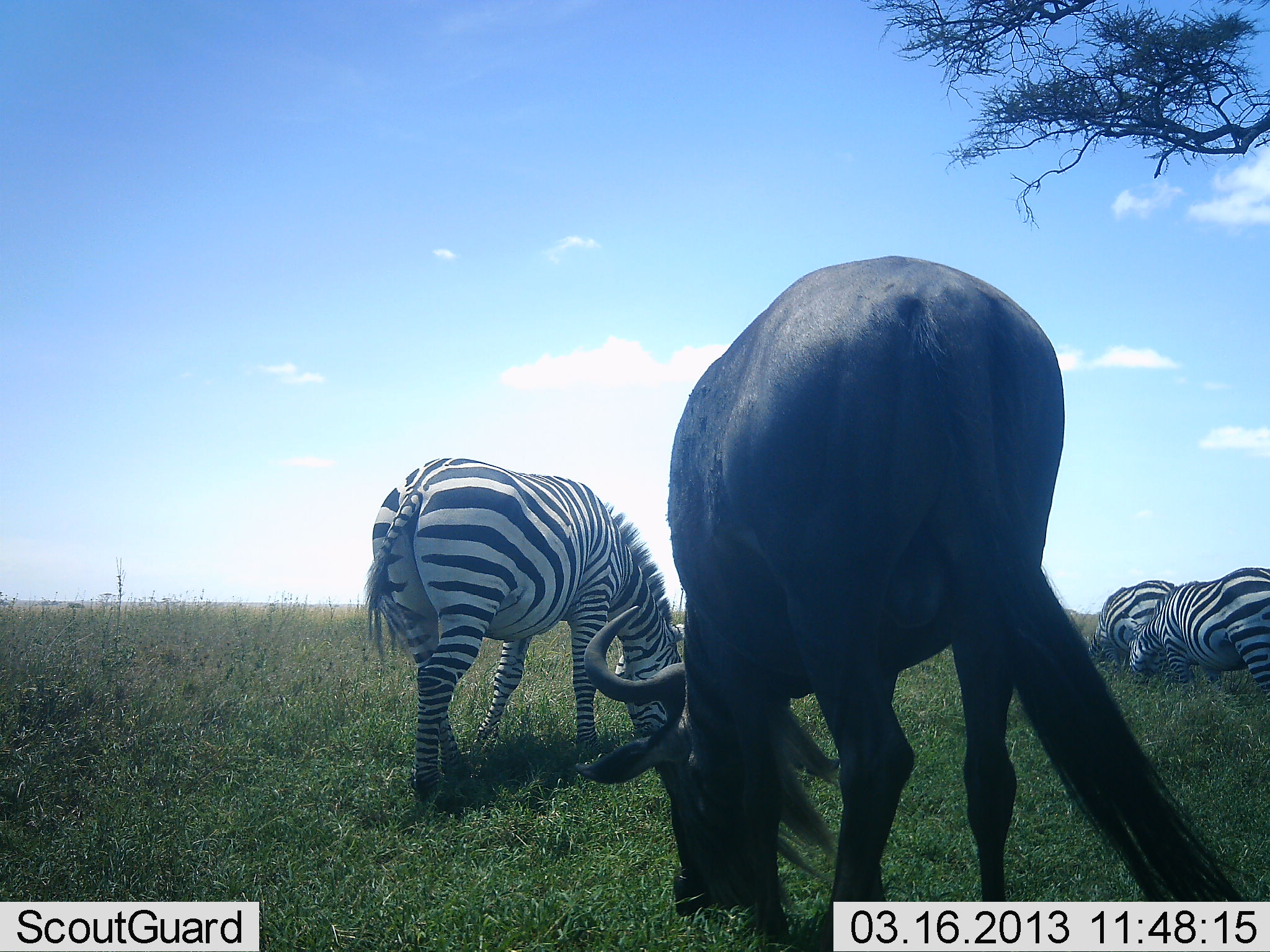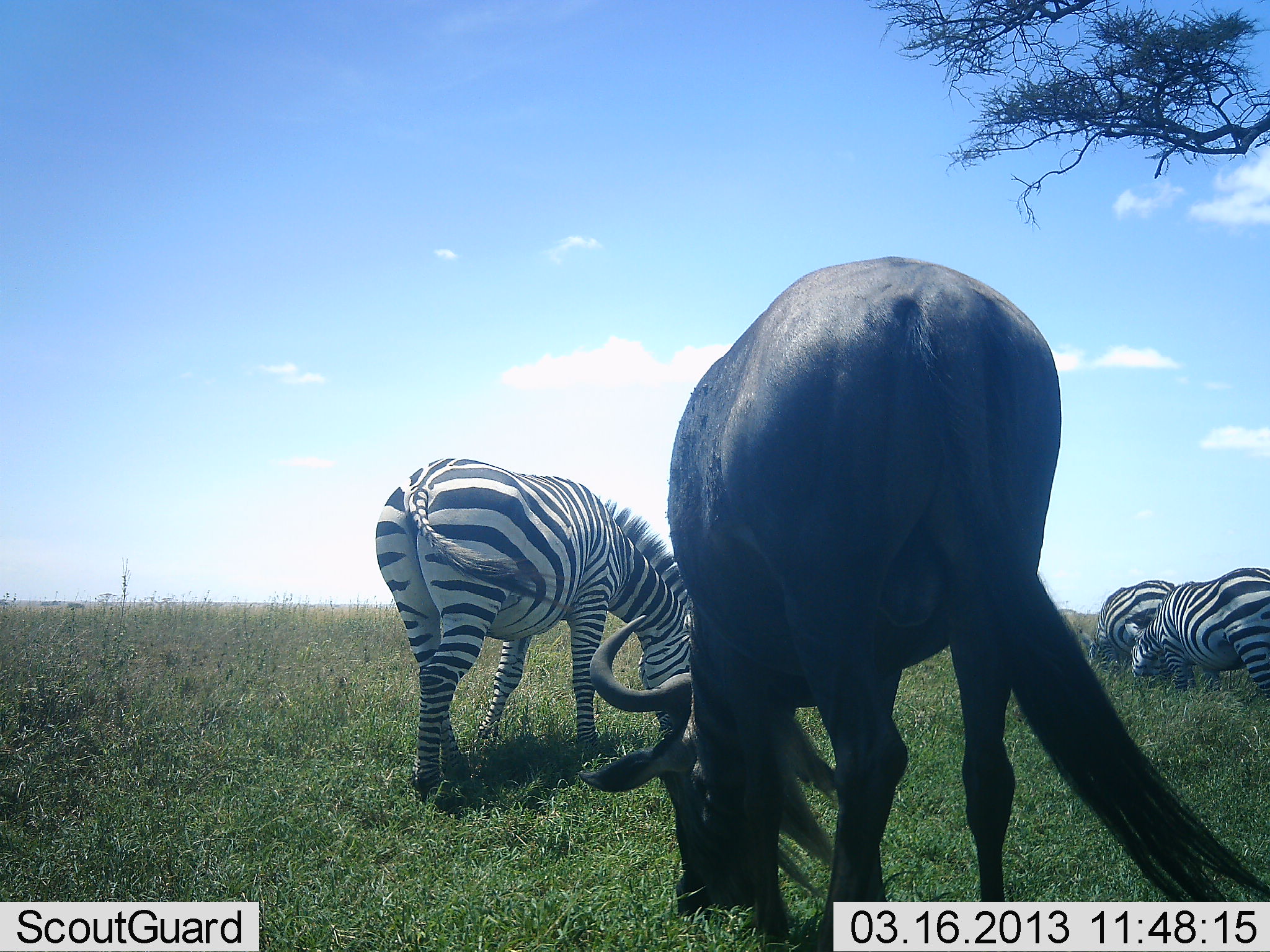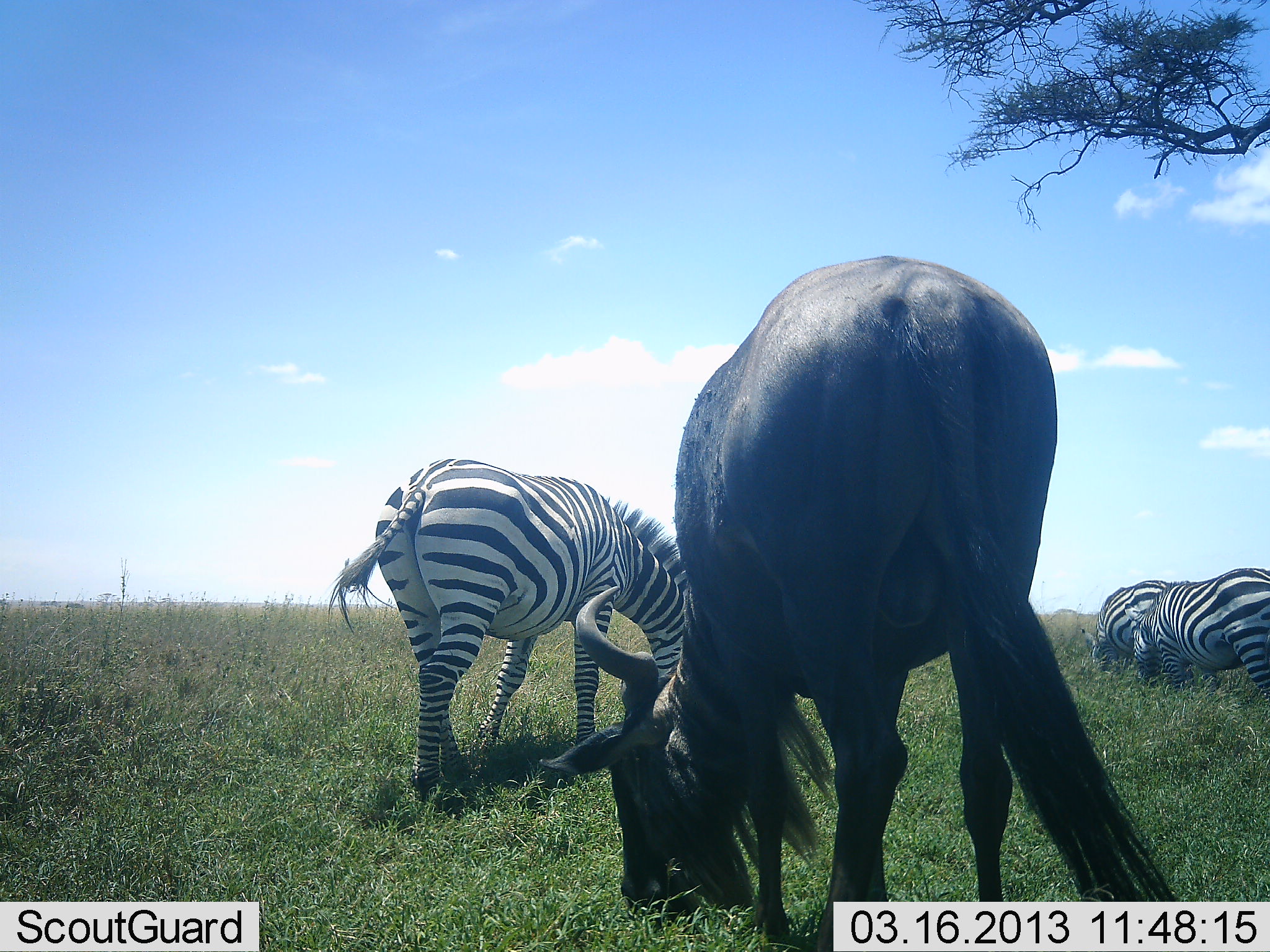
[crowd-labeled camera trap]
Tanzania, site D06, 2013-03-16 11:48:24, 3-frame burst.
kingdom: Animalia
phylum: Chordata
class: Mammalia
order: Artiodactyla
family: Bovidae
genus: Connochaetes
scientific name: Connochaetes taurinus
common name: blue wildebeest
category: wildebeest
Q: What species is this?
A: Wildebeest (blue wildebeest) (Connochaetes taurinus).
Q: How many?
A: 1.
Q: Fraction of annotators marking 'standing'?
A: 17%.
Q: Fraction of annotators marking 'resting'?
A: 0%.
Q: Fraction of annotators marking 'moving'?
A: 3%.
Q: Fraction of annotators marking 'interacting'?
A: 0%.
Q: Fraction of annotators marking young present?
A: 0%.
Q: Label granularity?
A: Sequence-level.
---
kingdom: Animalia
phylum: Chordata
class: Mammalia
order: Perissodactyla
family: Equidae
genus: Equus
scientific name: Equus quagga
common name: plains zebra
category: zebra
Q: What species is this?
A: Zebra (plains zebra) (Equus quagga).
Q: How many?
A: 3.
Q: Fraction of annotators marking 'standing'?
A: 16%.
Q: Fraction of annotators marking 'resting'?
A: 0%.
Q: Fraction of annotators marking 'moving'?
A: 3%.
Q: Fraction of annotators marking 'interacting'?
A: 0%.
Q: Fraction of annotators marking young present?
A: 0%.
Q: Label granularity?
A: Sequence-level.